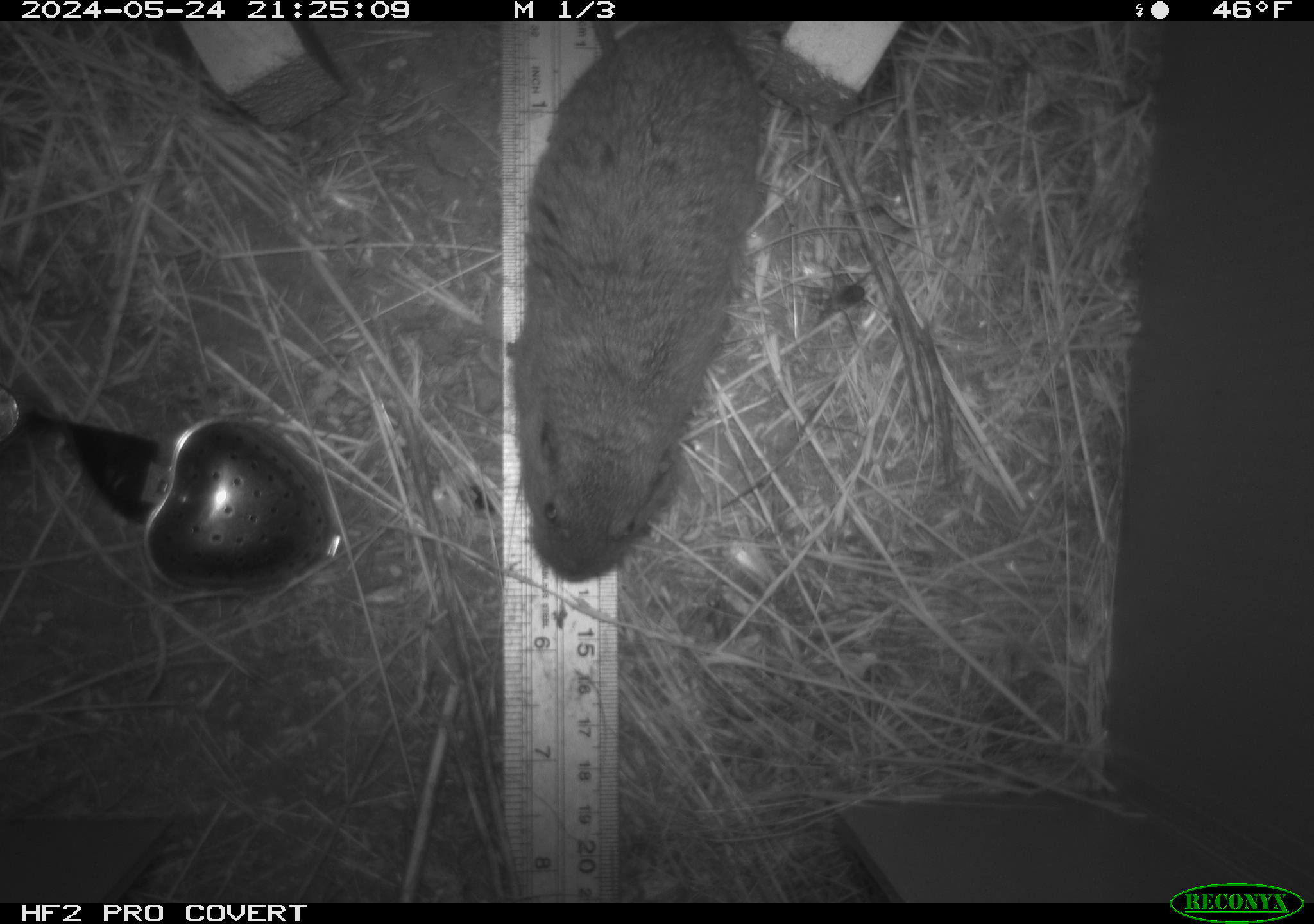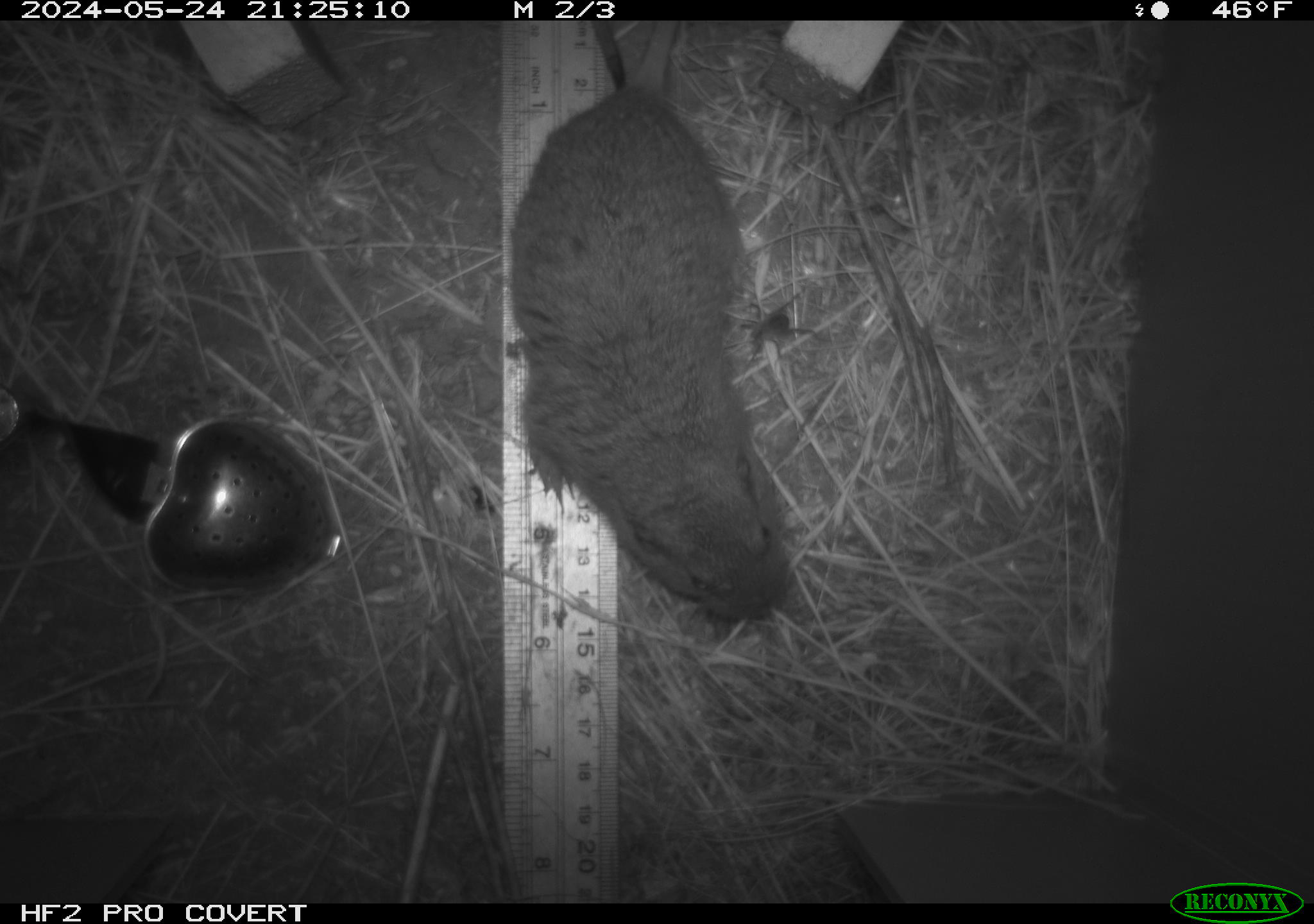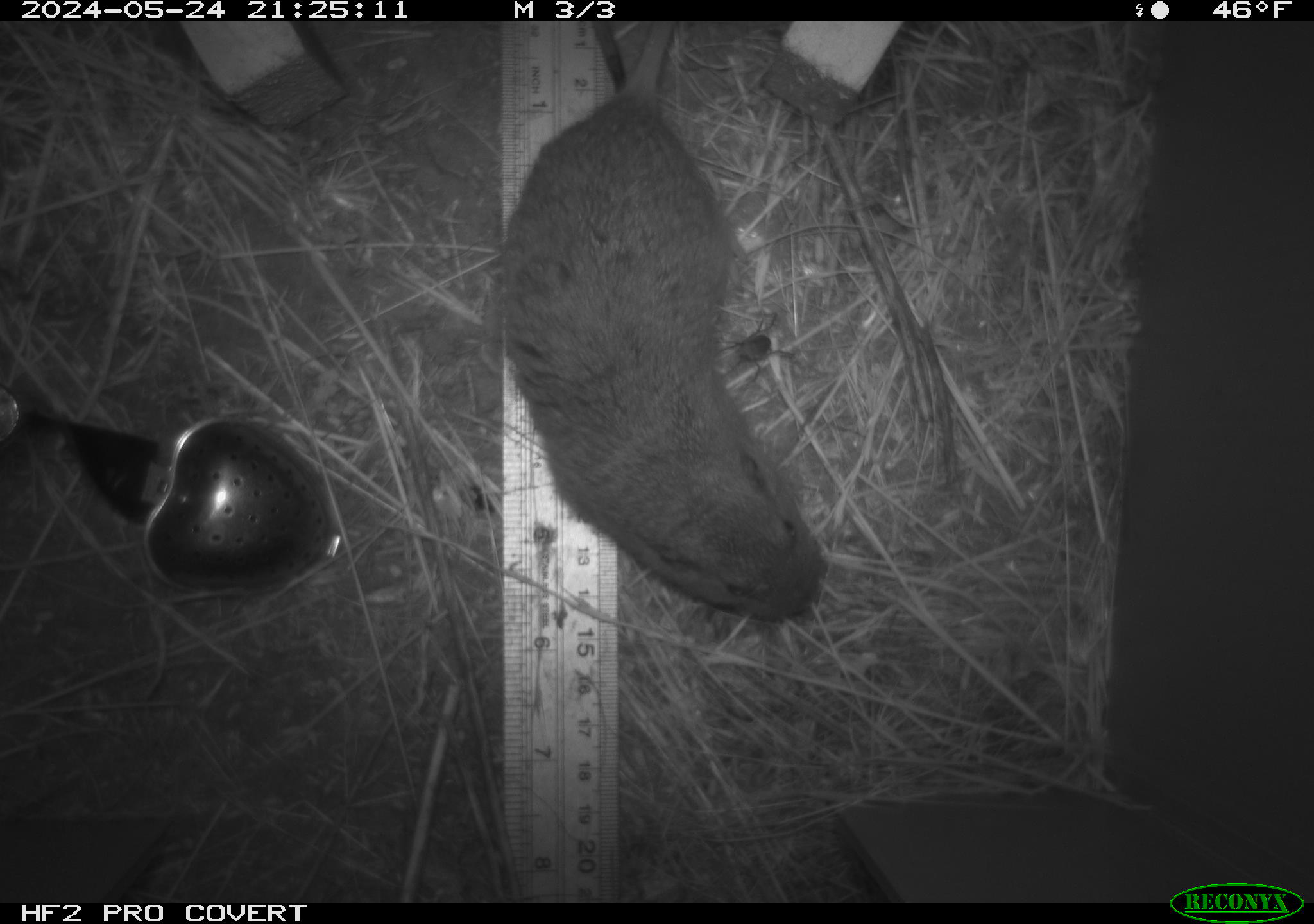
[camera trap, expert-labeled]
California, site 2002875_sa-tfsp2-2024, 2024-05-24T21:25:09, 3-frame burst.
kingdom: Animalia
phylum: Chordata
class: Mammalia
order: Rodentia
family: Geomyidae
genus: Thomomys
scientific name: Thomomys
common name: smooth-toothed pocket gophers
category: thomomys species